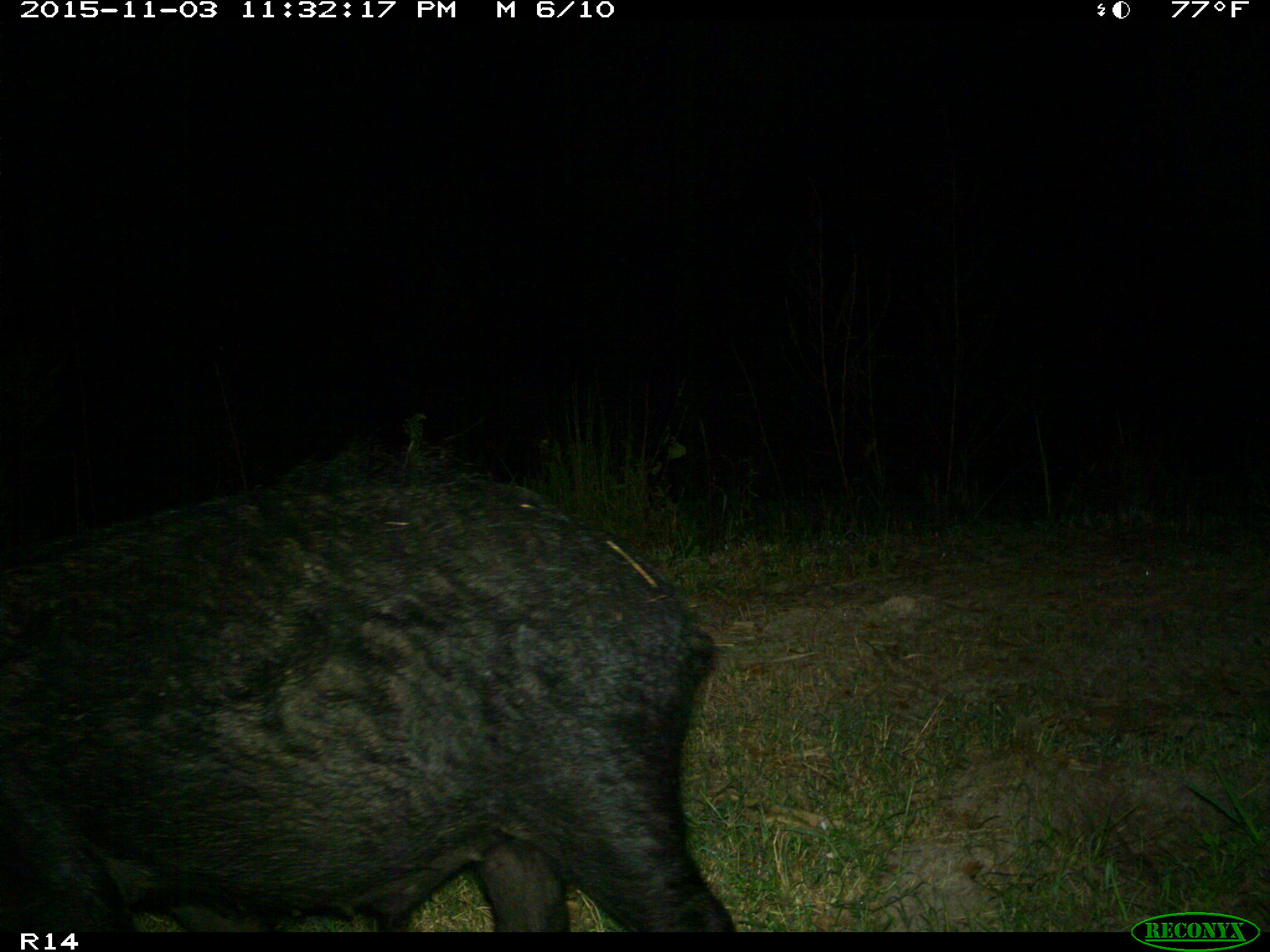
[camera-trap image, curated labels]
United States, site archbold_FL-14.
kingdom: Animalia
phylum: Chordata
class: Mammalia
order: Artiodactyla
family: Suidae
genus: Sus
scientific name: Sus scrofa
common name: wild boar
Sus scrofa (wild boar).